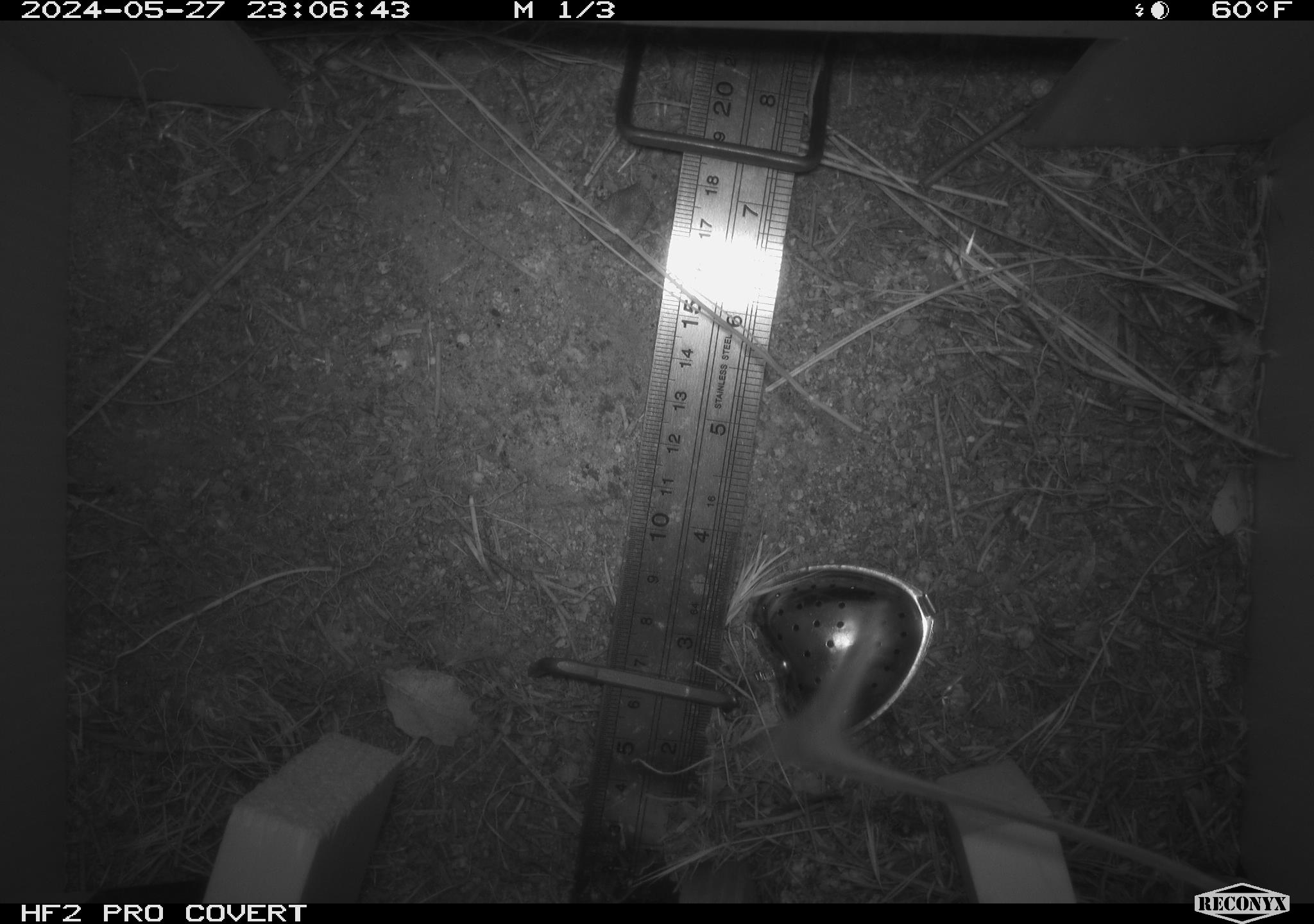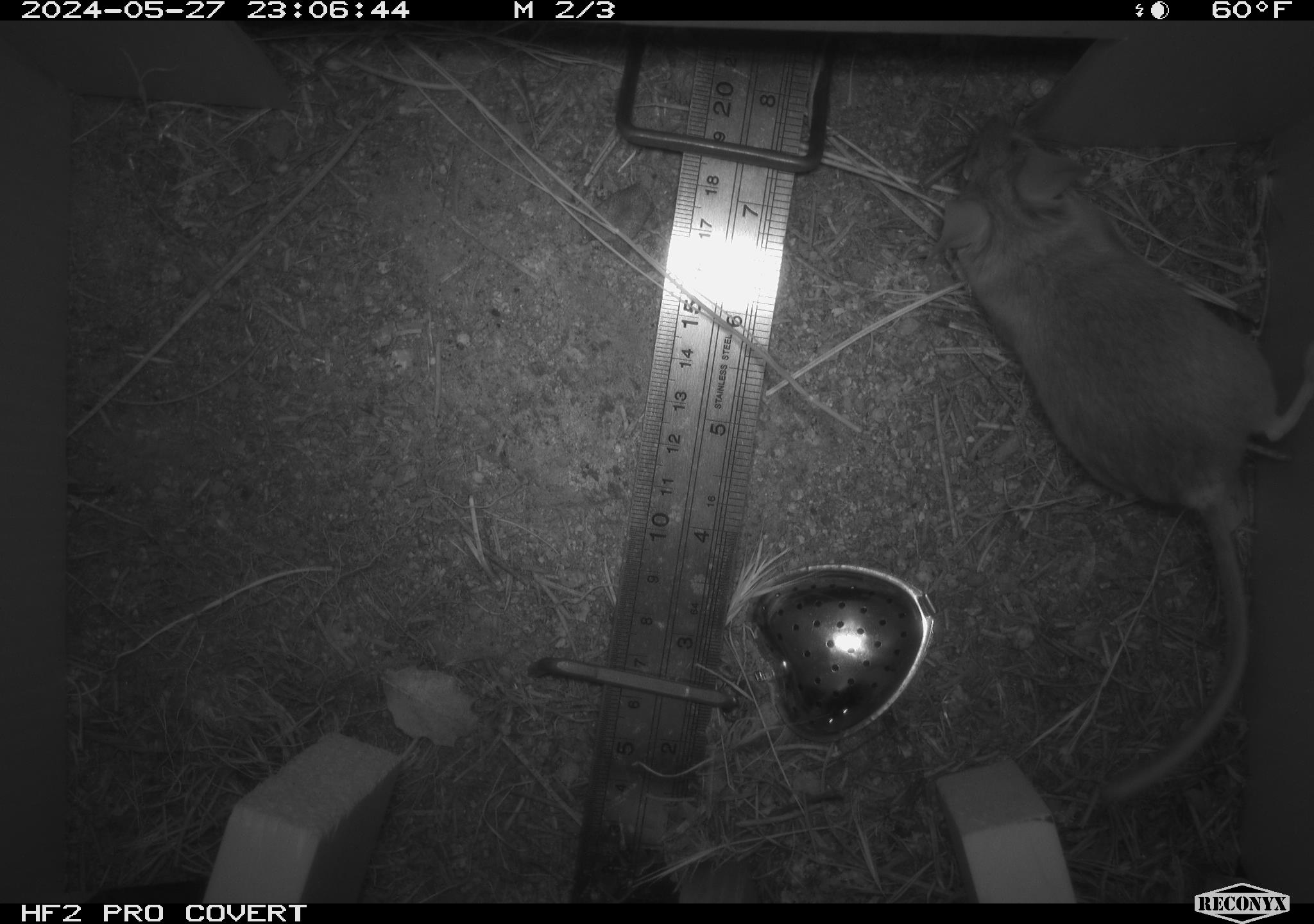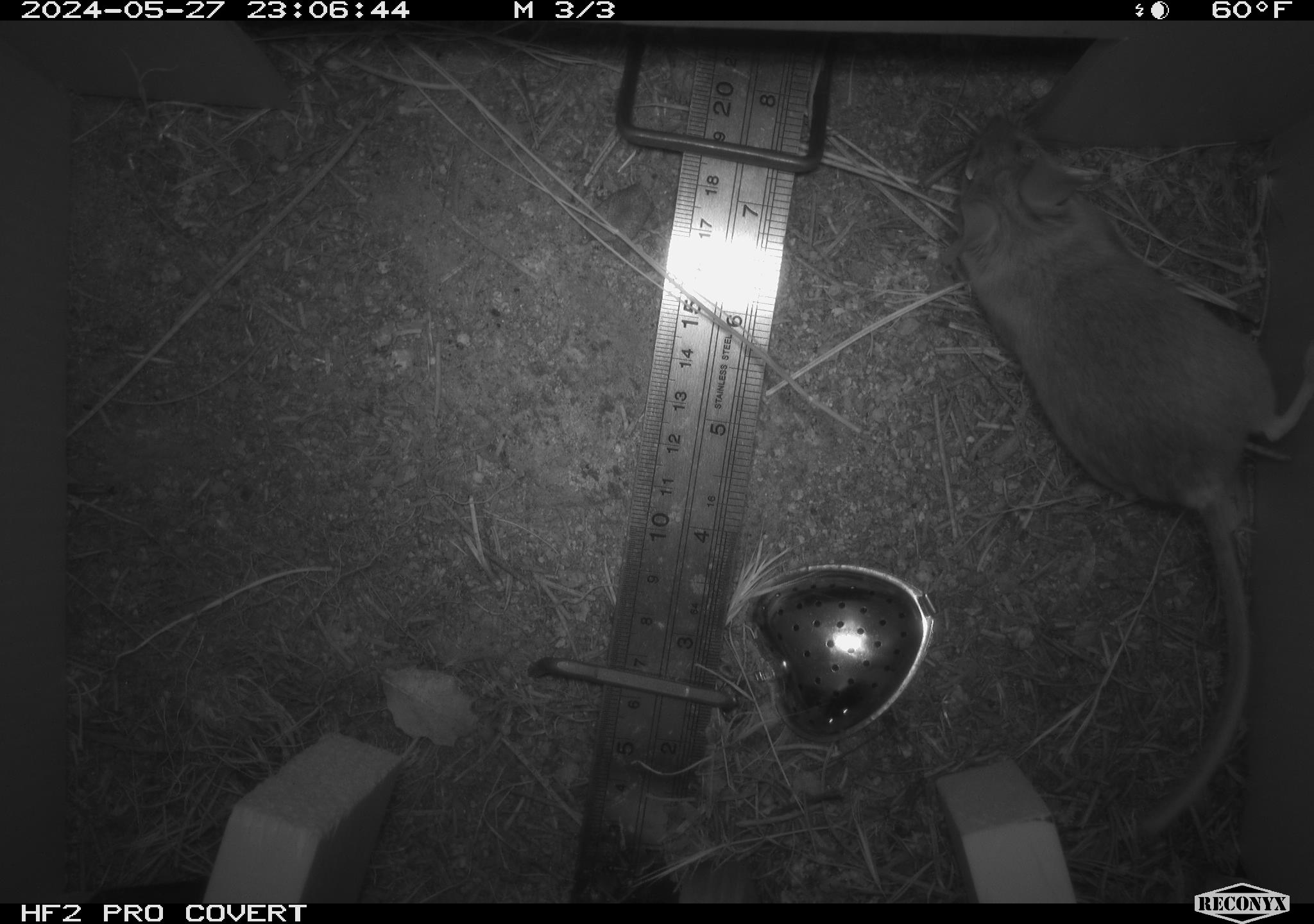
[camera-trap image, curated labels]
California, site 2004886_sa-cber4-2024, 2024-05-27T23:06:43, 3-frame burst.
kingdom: Animalia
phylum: Chordata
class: Mammalia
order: Rodentia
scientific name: Rodentia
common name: mouse species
Mouse species (Rodentia).